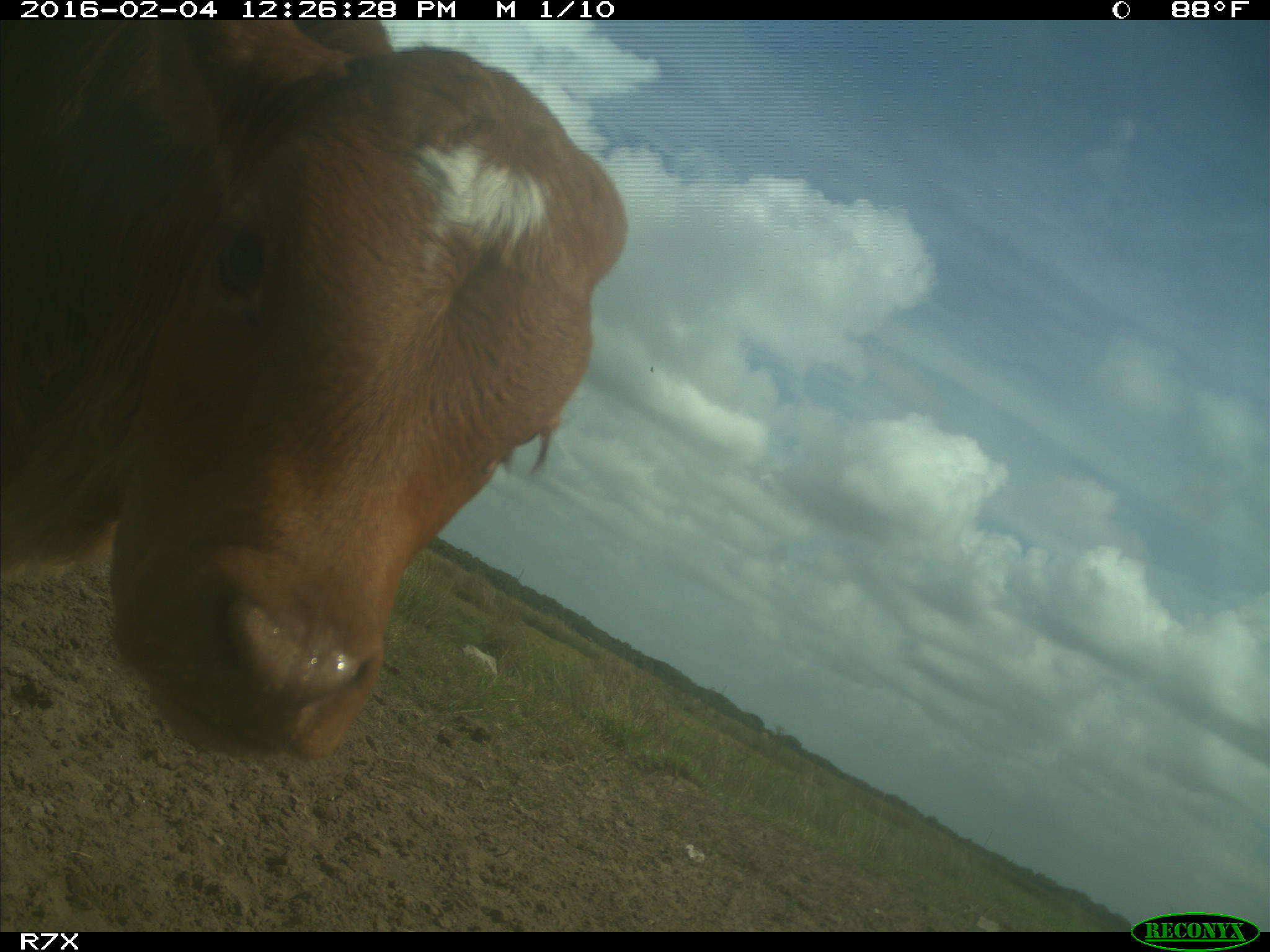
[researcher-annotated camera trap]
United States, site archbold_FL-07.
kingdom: Animalia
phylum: Chordata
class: Mammalia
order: Artiodactyla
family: Bovidae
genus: Bos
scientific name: Bos taurus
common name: domestic cow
Bos taurus (domestic cow).